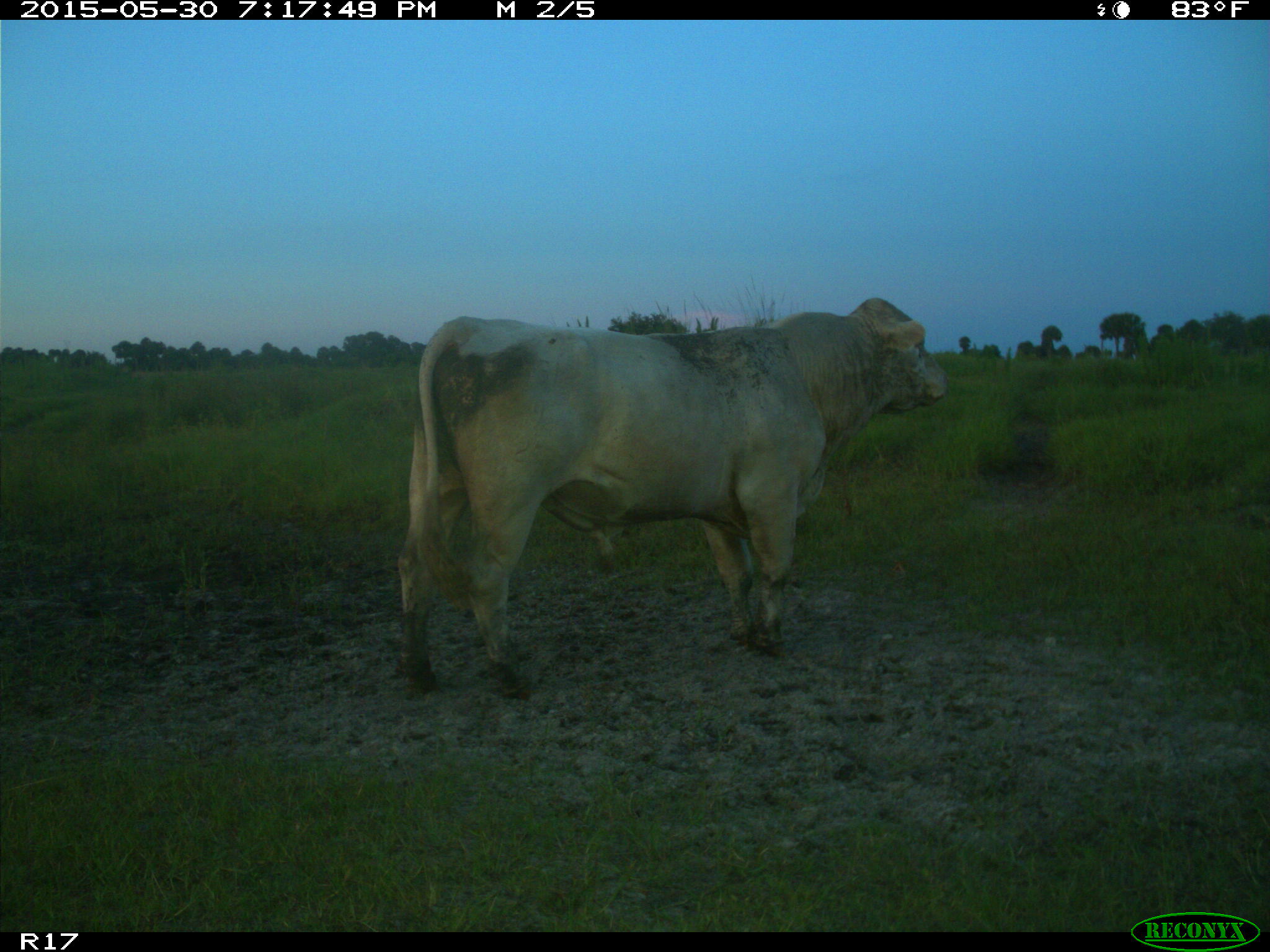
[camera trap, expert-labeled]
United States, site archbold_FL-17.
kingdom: Animalia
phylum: Chordata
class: Mammalia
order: Artiodactyla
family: Bovidae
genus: Bos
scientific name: Bos taurus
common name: domestic cow